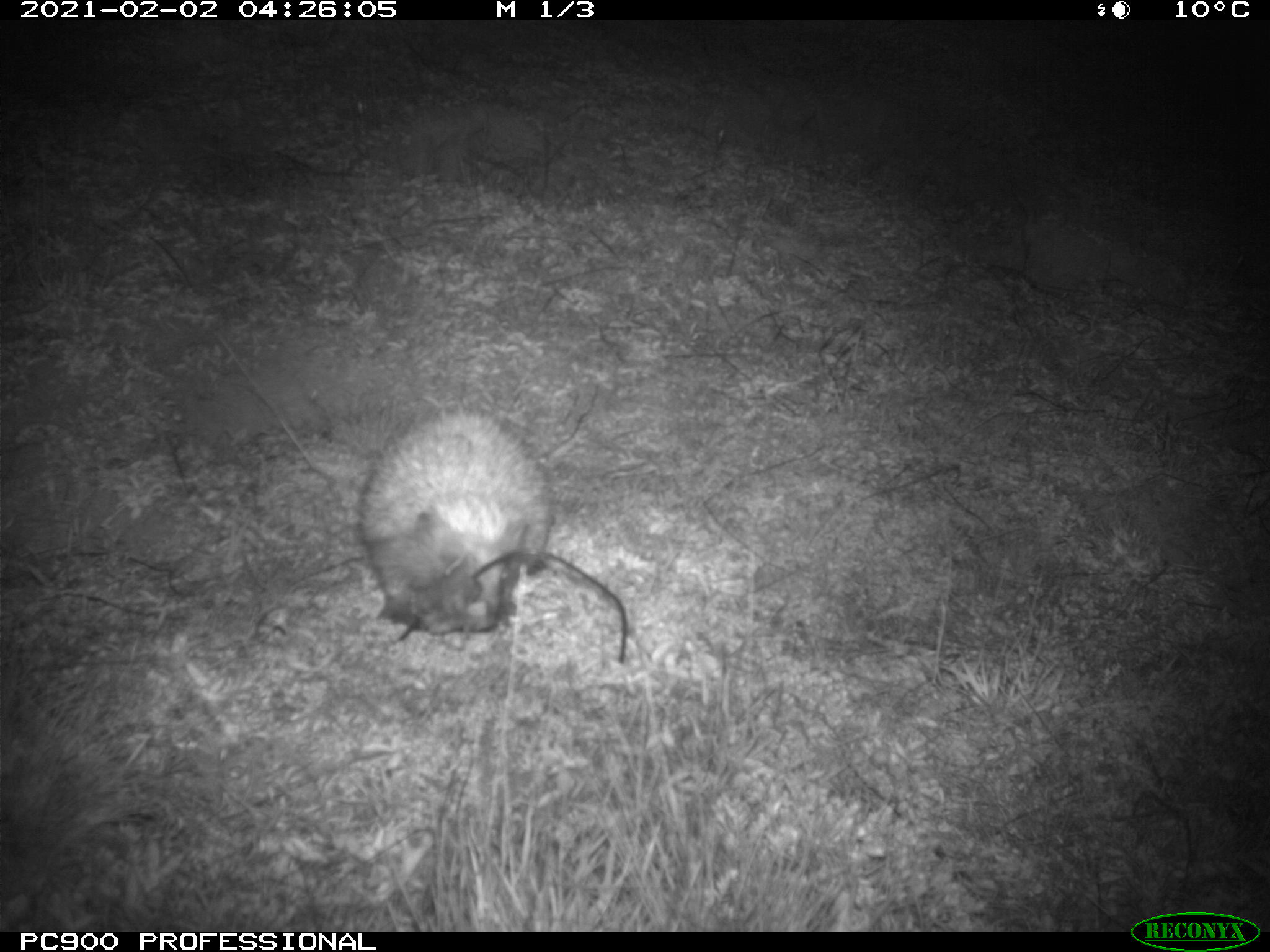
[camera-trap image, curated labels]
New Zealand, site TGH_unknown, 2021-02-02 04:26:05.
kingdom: Animalia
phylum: Chordata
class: Mammalia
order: Eulipotyphla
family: Erinaceidae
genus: Erinaceus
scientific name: Erinaceus europaeus europaeus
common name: european hedgehog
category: hedgehog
Hedgehog (european hedgehog) (Erinaceus europaeus europaeus).